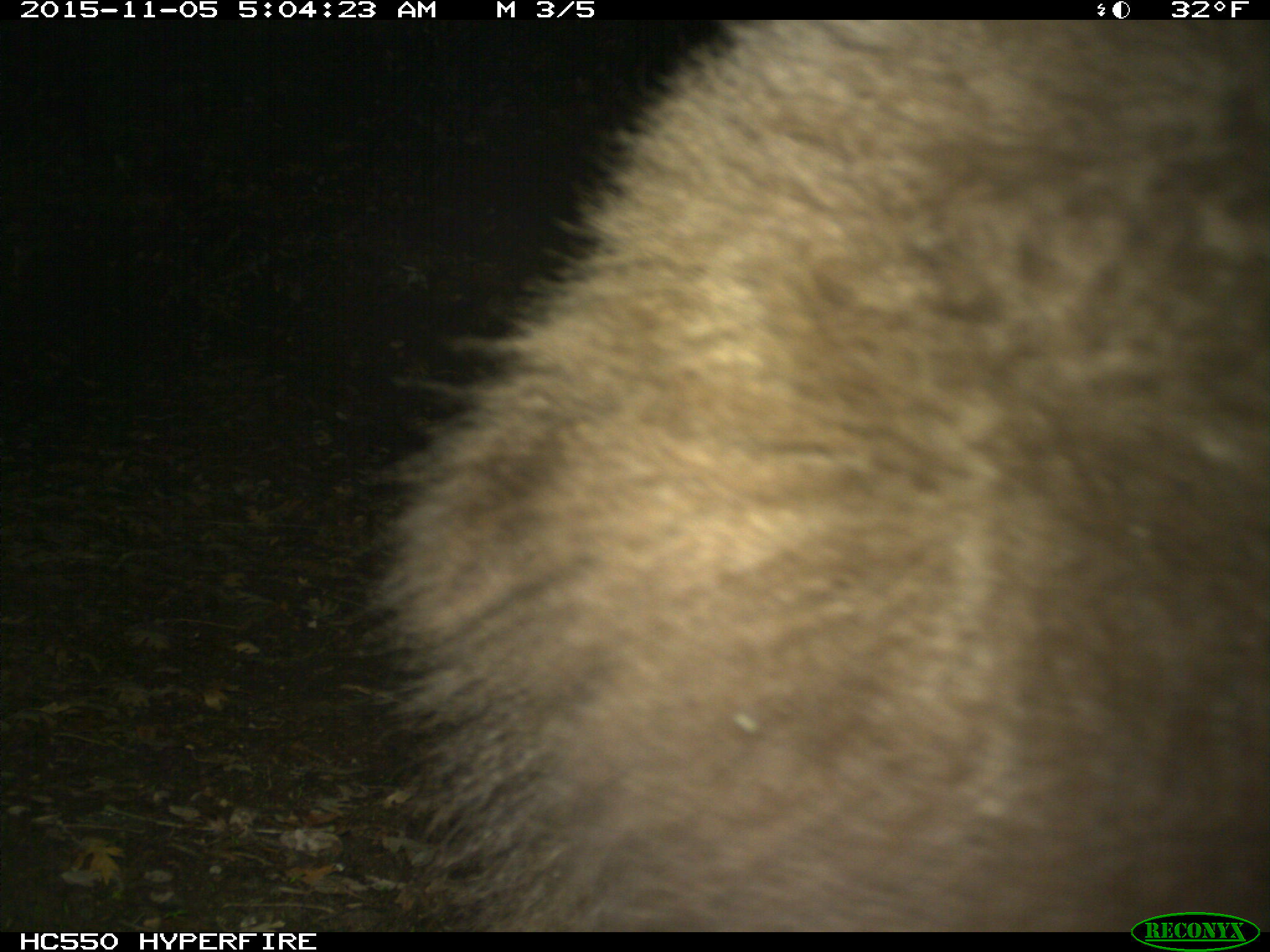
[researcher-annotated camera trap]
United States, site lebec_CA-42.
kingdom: Animalia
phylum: Chordata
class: Mammalia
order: Carnivora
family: Ursidae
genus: Ursus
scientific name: Ursus americanus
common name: american black bear